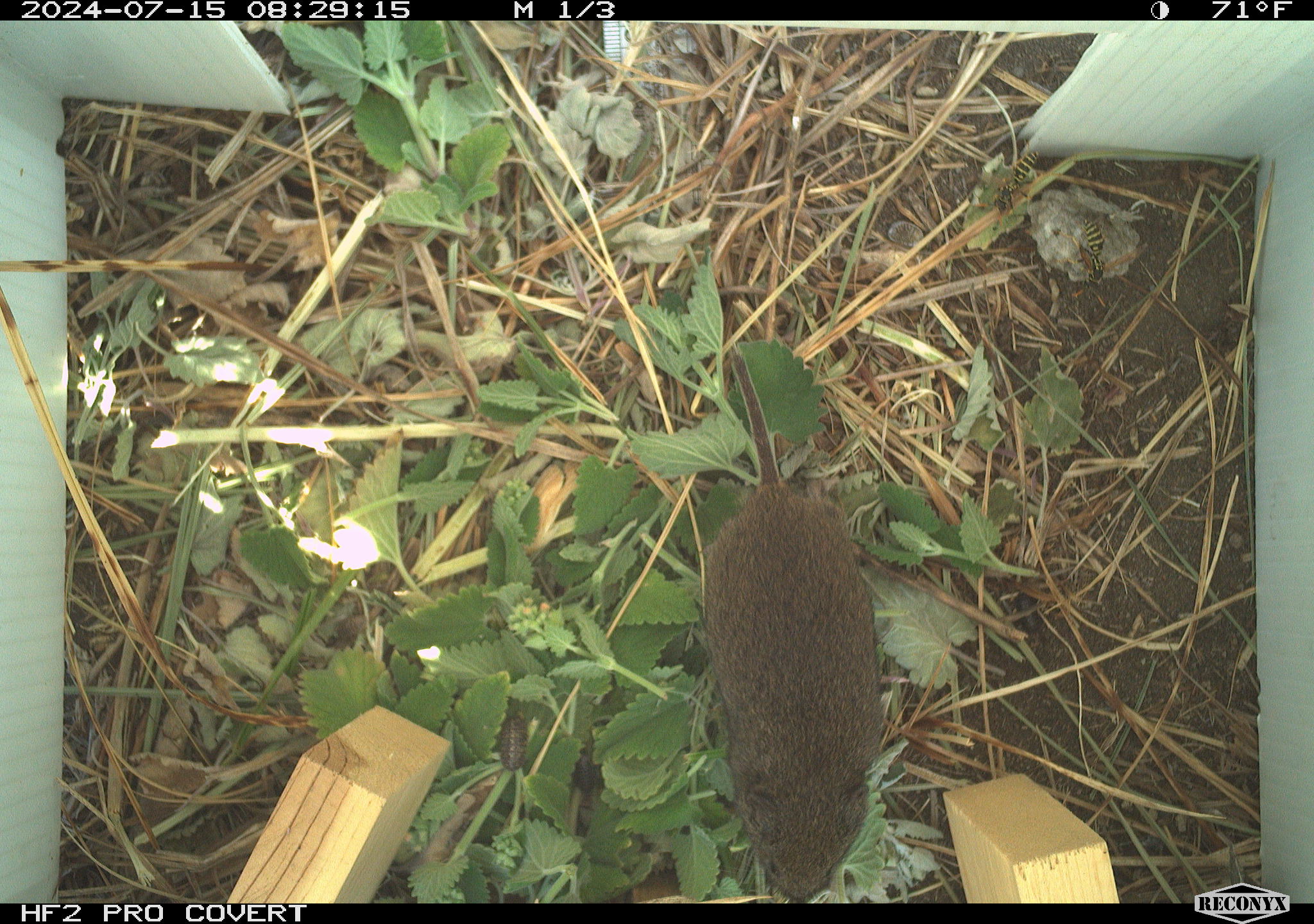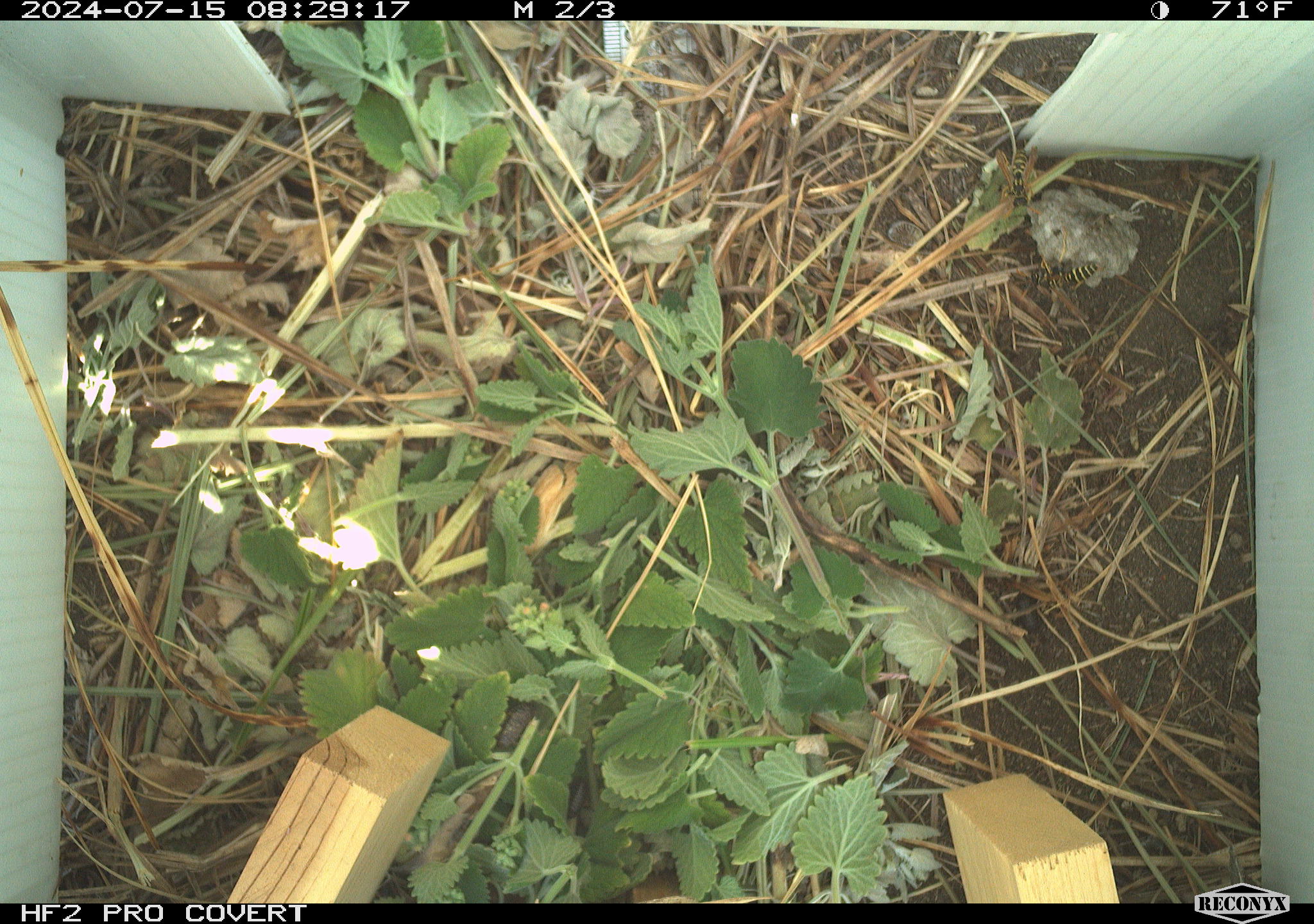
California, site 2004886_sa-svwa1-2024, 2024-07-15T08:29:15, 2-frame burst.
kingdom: Animalia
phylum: Arthropoda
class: Insecta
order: Hymenoptera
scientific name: Hymenoptera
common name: ants, bees, wasps, and sawflies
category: hymenoptera order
Hymenoptera order (ants, bees, wasps, and sawflies) (Hymenoptera).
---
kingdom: Animalia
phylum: Chordata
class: Mammalia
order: Rodentia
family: Cricetidae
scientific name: Arvicolinae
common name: voles, lemmings, and muskrats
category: arvicolinae subfamily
Arvicolinae subfamily (voles, lemmings, and muskrats) (Arvicolinae).